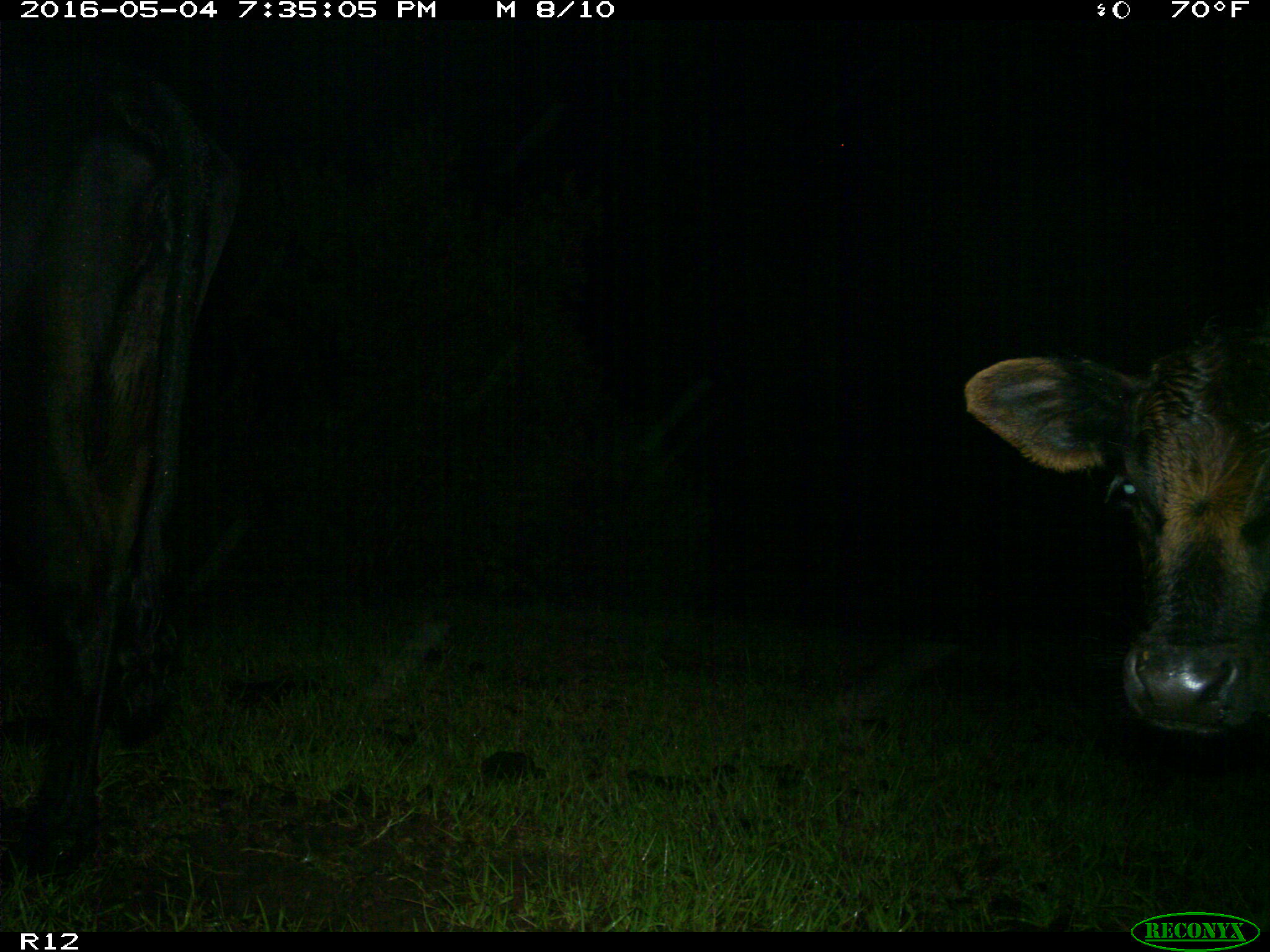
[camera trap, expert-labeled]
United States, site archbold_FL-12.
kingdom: Animalia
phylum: Chordata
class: Mammalia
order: Artiodactyla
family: Bovidae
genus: Bos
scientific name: Bos taurus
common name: domestic cow